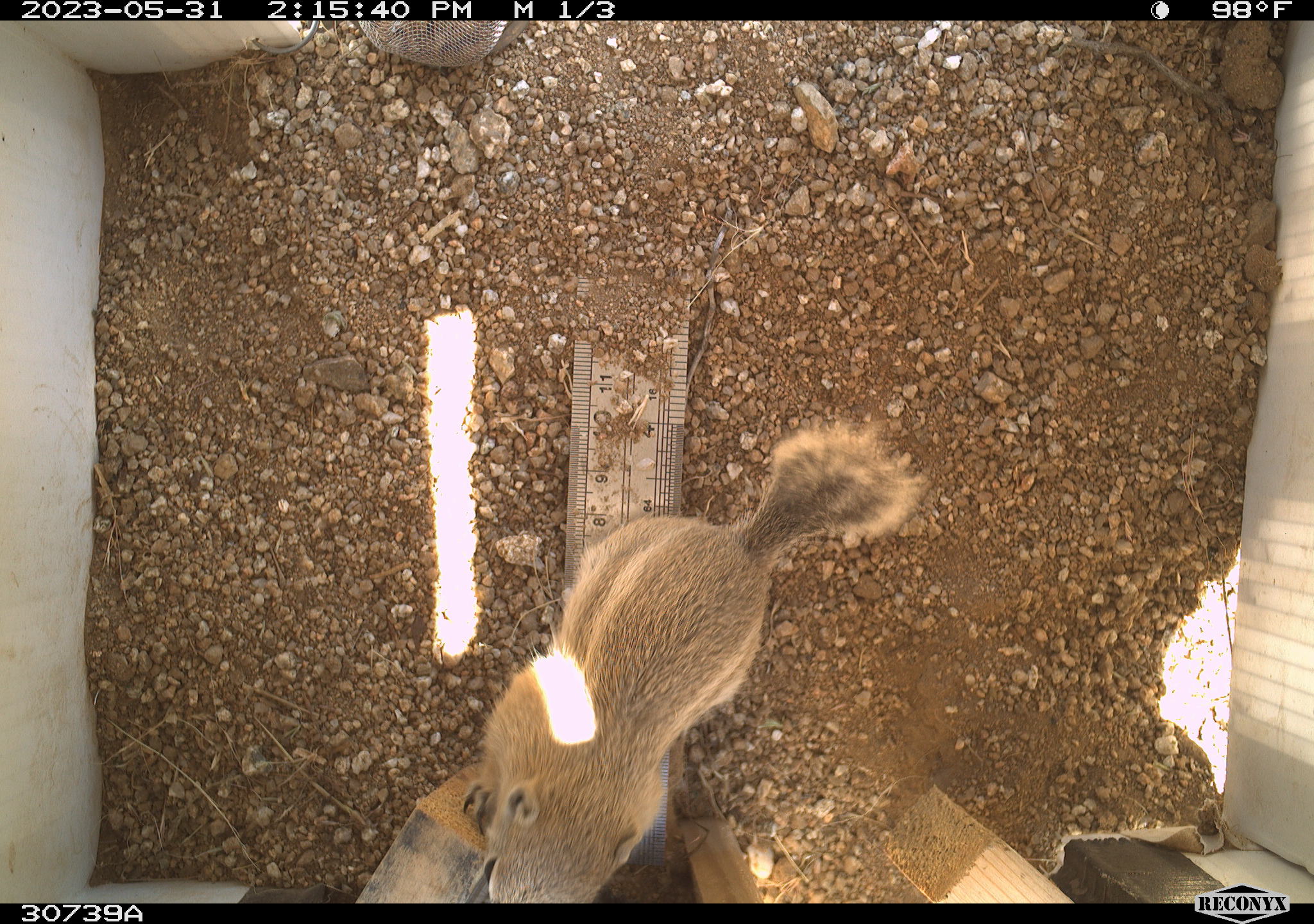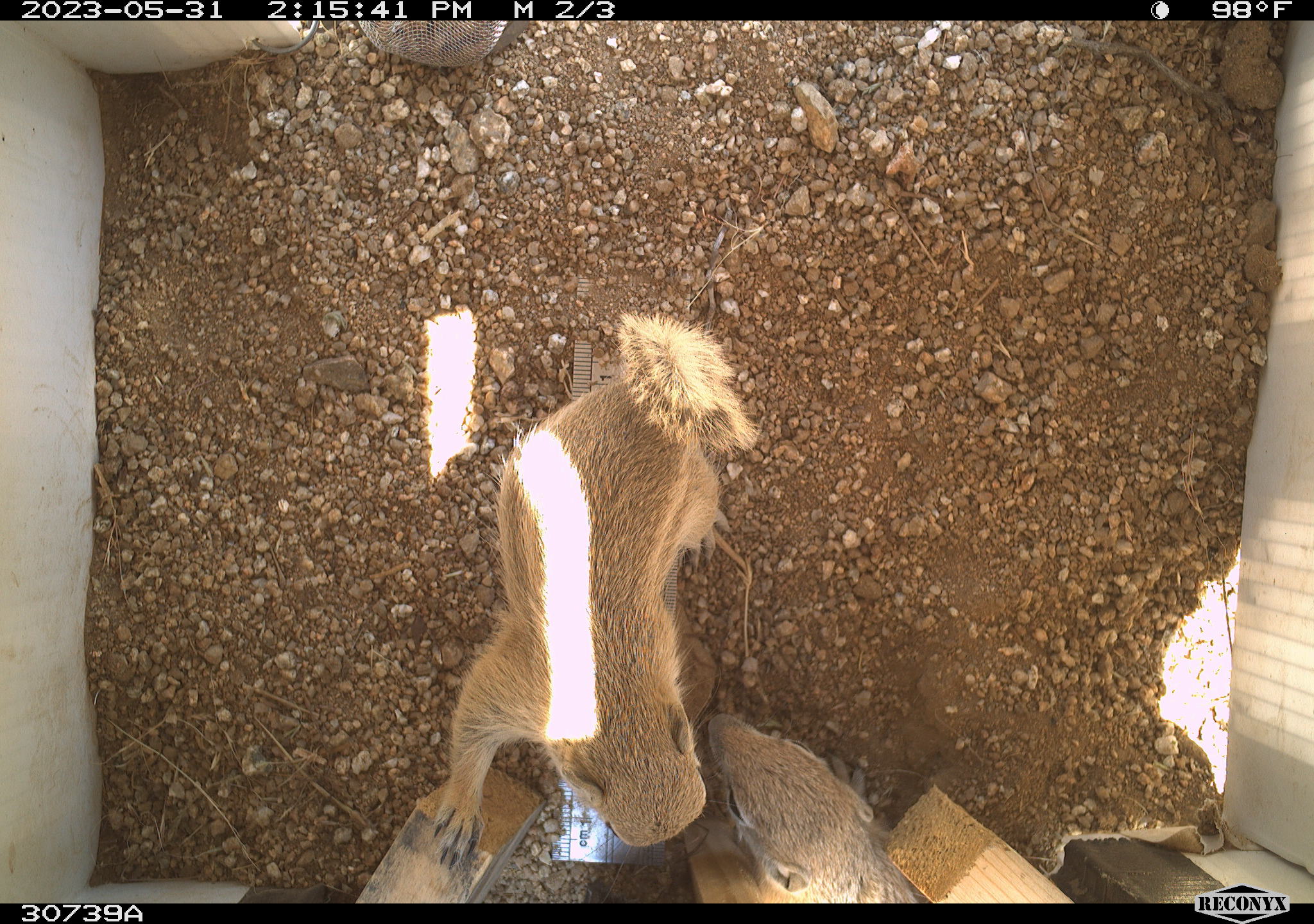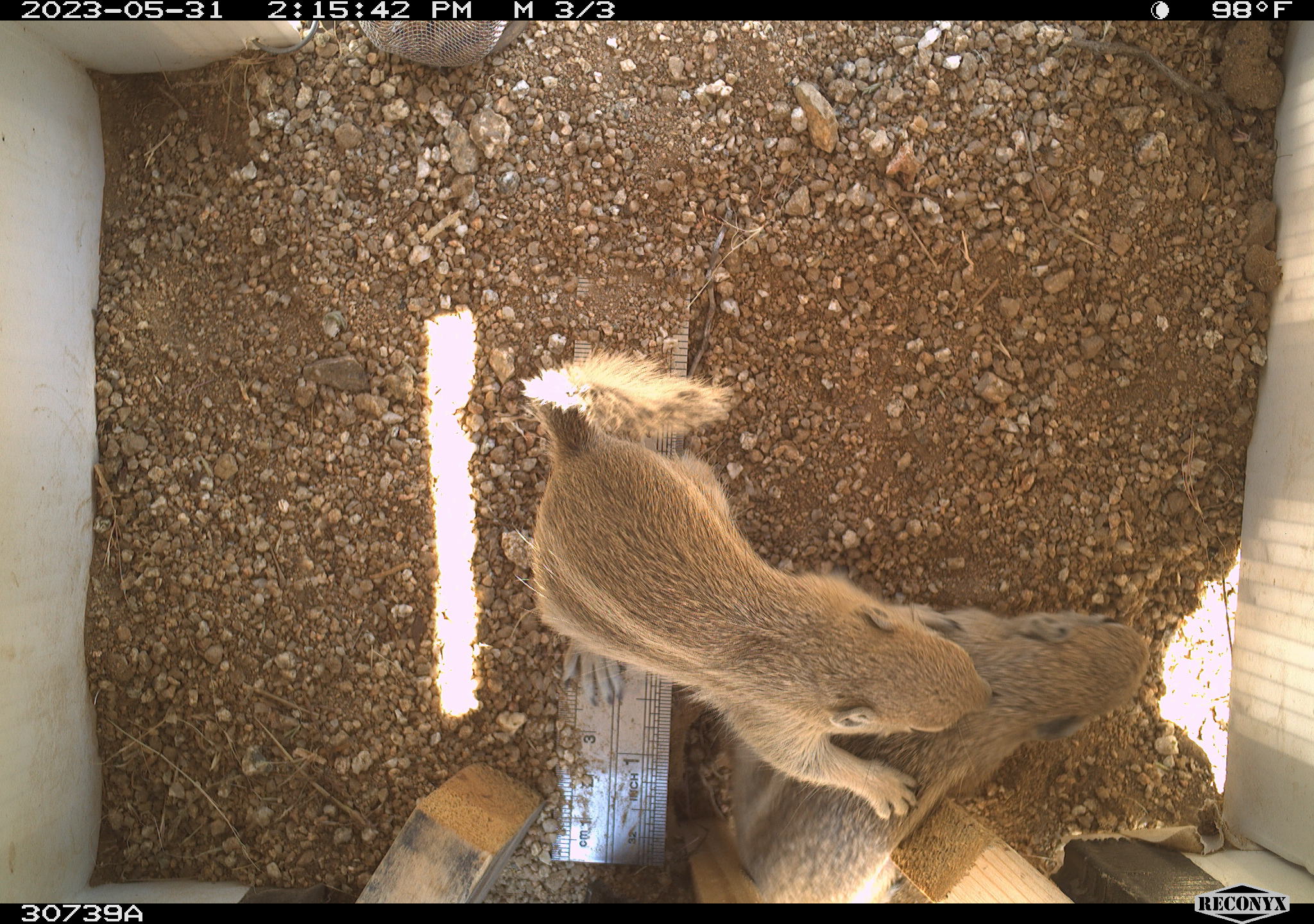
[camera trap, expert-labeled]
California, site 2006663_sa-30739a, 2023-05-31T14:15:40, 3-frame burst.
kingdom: Animalia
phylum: Chordata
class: Mammalia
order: Rodentia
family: Sciuridae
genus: Ammospermophilus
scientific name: Ammospermophilus leucurus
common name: white-tailed antelope squirrel